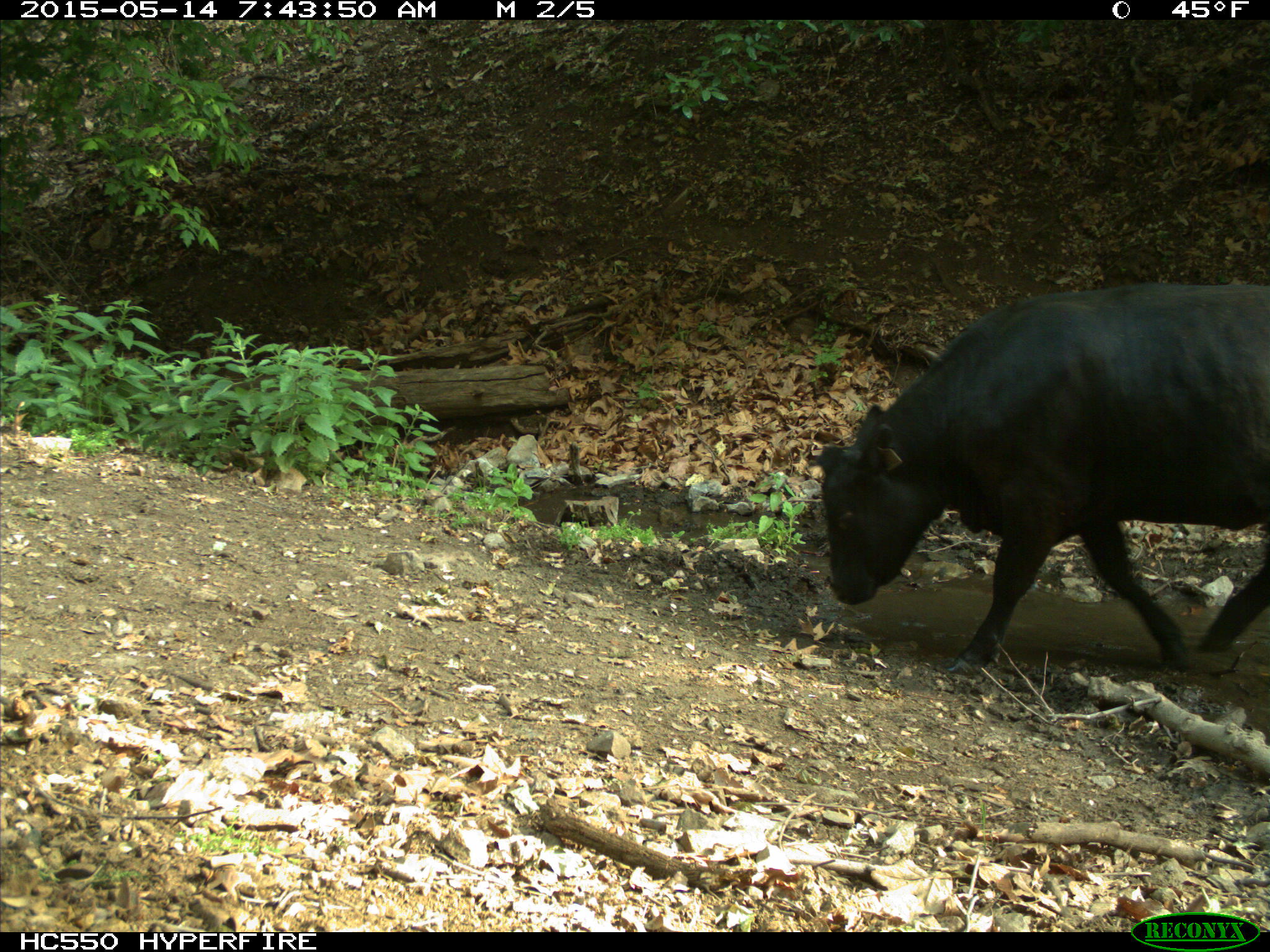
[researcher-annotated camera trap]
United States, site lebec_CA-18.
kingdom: Animalia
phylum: Chordata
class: Mammalia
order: Artiodactyla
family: Bovidae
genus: Bos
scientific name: Bos taurus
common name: domestic cow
Bos taurus (domestic cow).